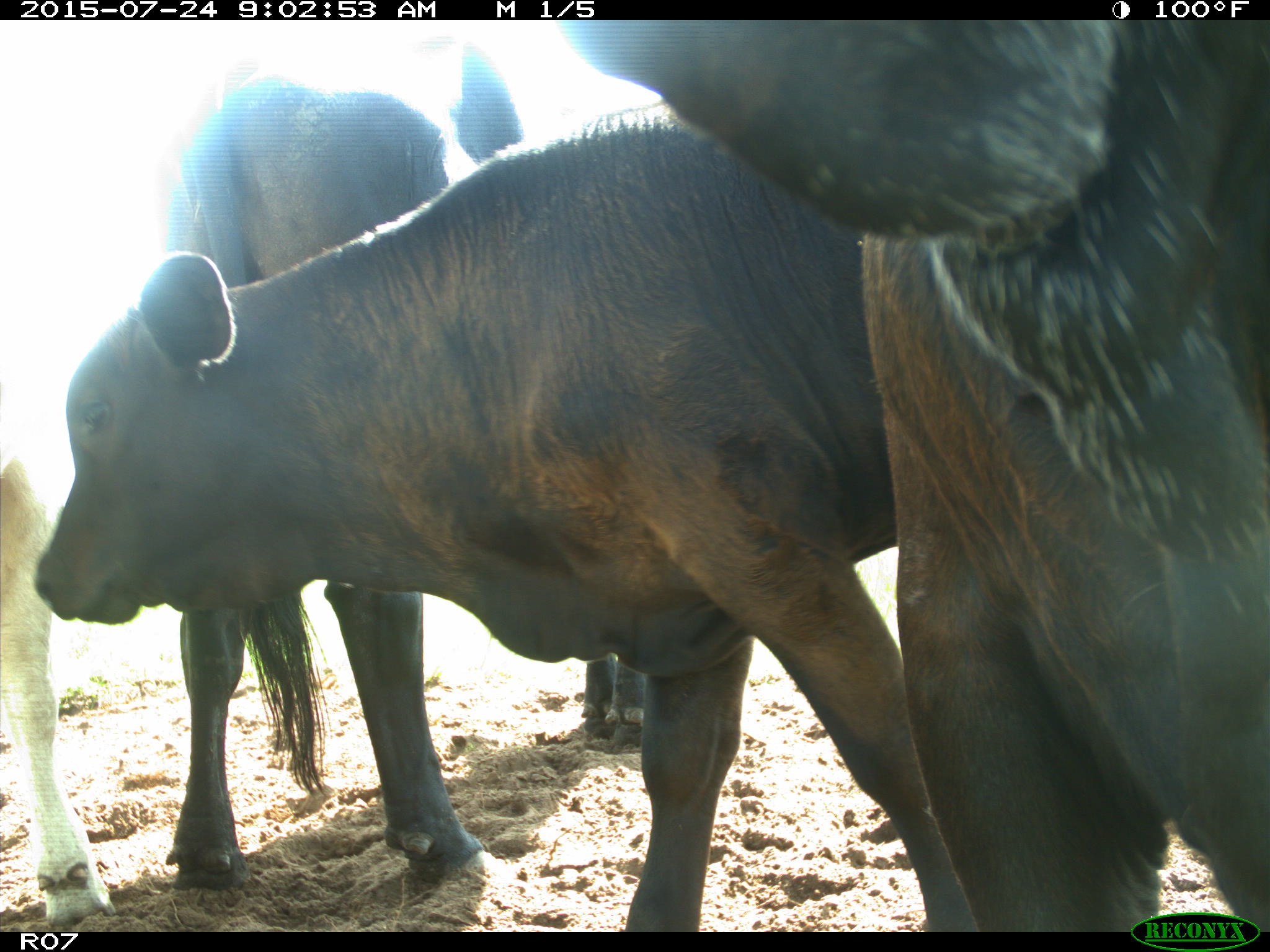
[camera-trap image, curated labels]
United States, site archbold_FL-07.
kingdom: Animalia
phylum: Chordata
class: Mammalia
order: Artiodactyla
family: Bovidae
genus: Bos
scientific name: Bos taurus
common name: domestic cow